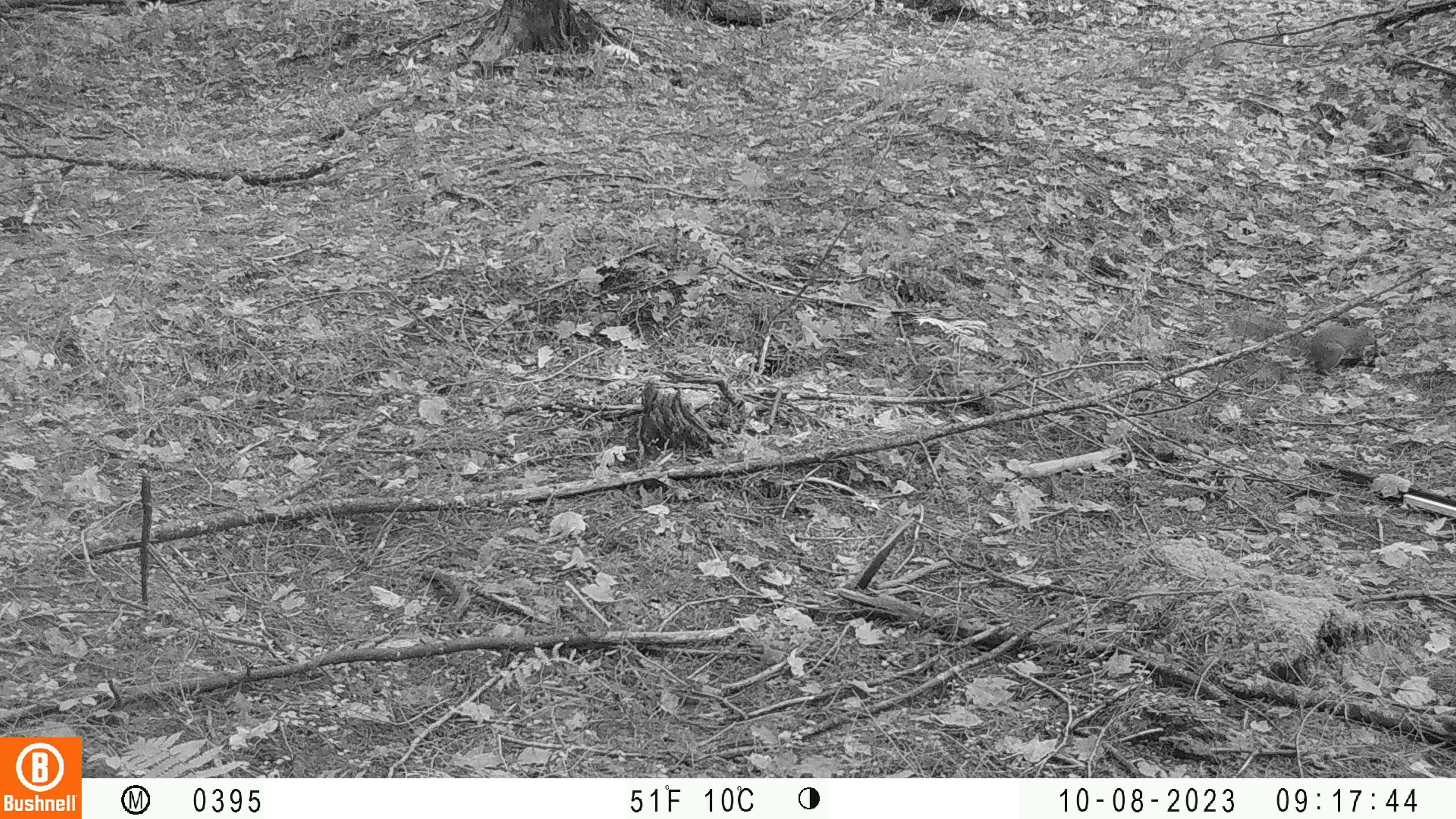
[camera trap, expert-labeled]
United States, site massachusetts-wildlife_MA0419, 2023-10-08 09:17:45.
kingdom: Animalia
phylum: Chordata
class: Mammalia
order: Rodentia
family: Sciuridae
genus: Sciurus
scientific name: Sciurus carolinensis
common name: gray squirrel